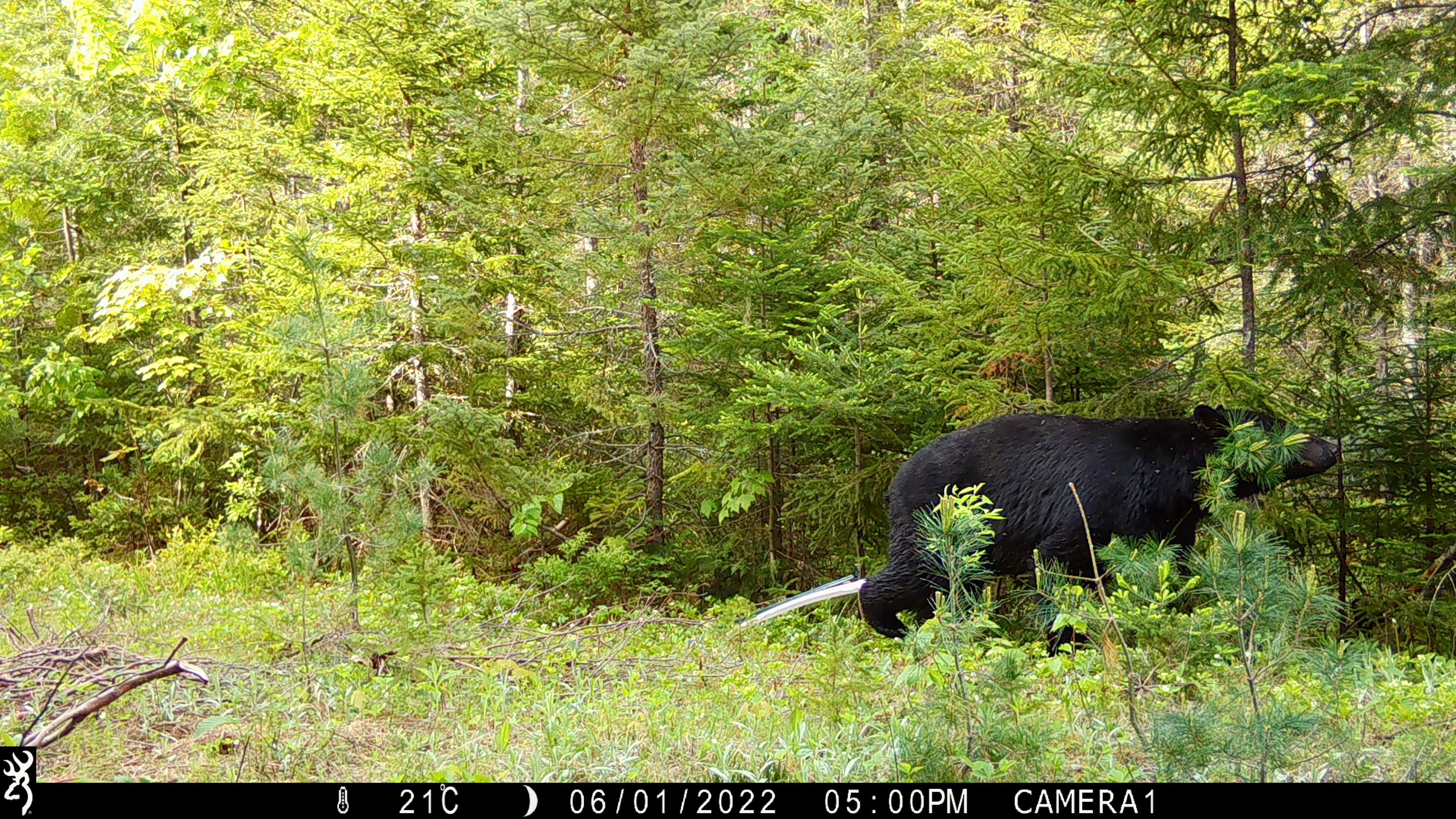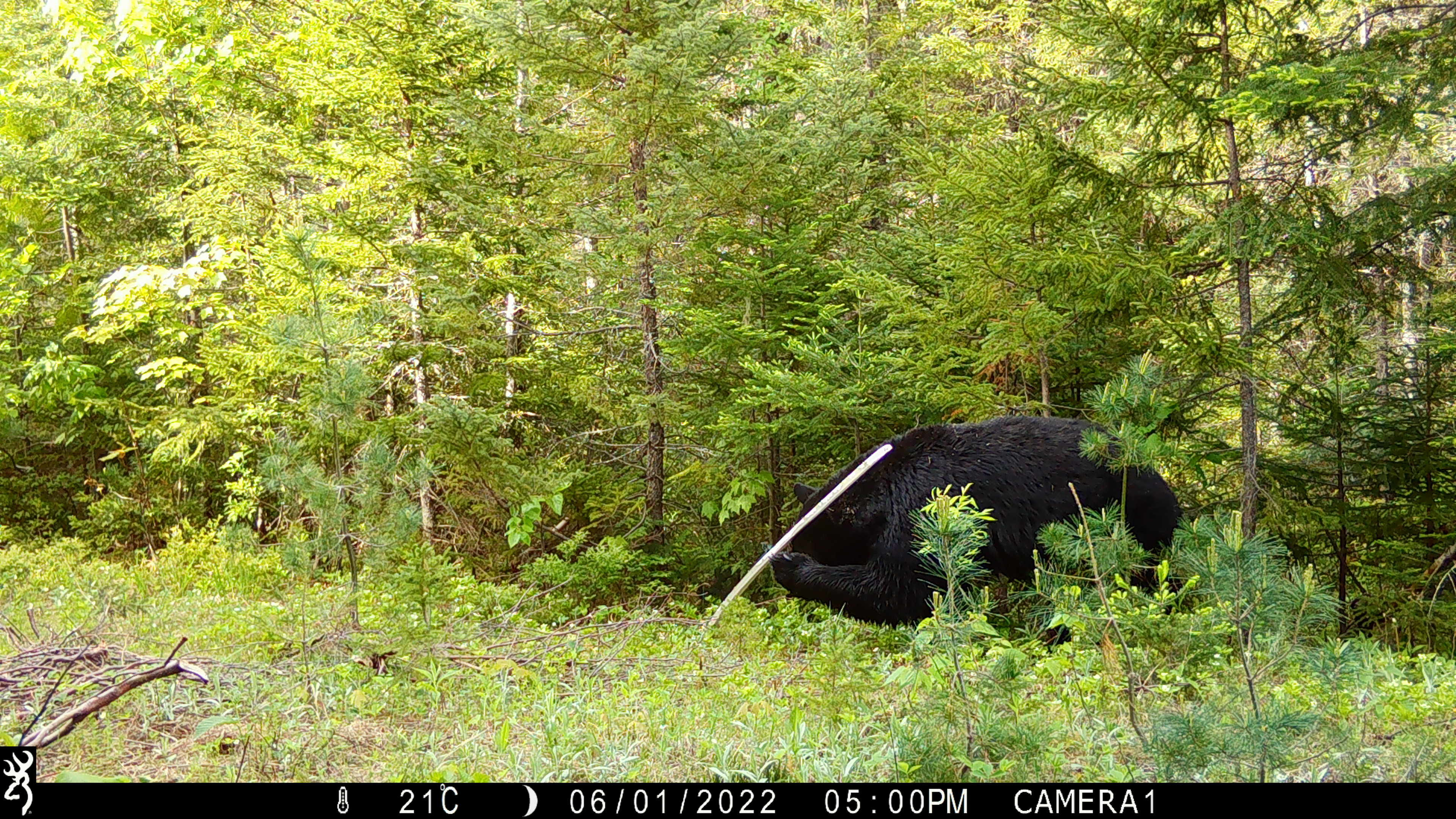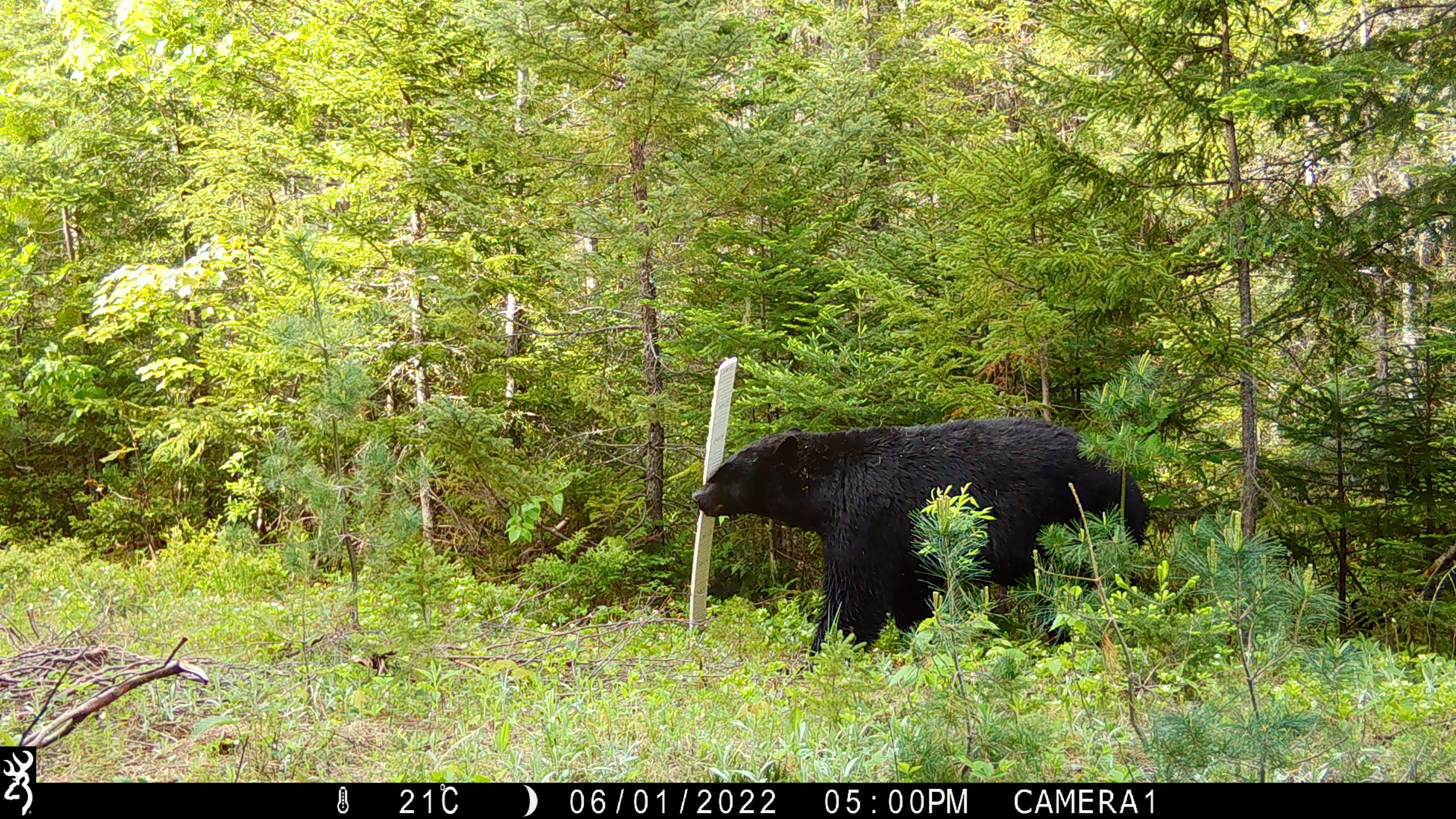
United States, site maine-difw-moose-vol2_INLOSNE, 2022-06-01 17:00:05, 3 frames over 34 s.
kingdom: Animalia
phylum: Chordata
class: Mammalia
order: Carnivora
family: Ursidae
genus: Ursus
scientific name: Ursus americanus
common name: black bear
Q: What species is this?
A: Black bear (Ursus americanus).